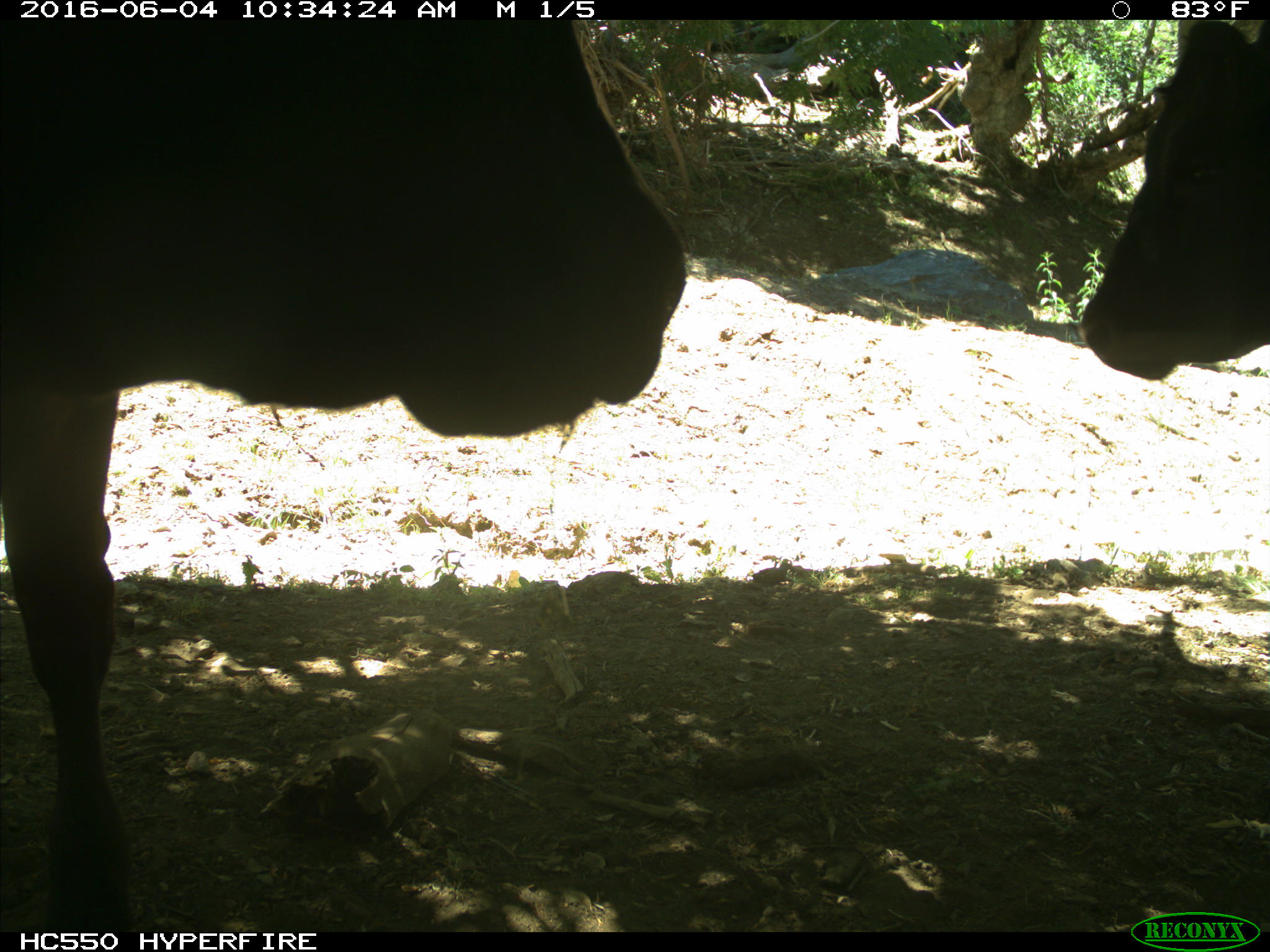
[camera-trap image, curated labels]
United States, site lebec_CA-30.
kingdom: Animalia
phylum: Chordata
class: Mammalia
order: Artiodactyla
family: Bovidae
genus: Bos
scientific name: Bos taurus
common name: domestic cow